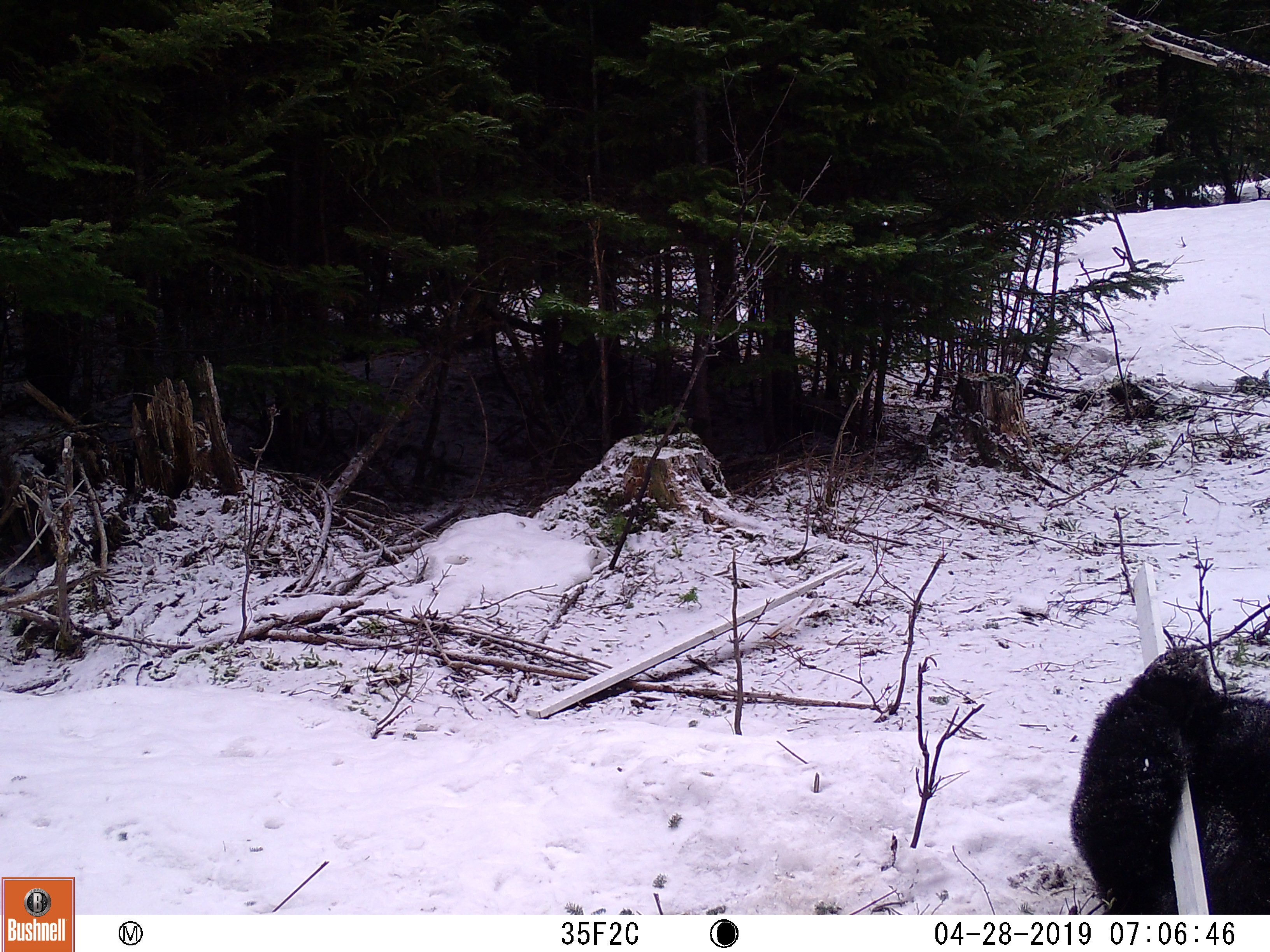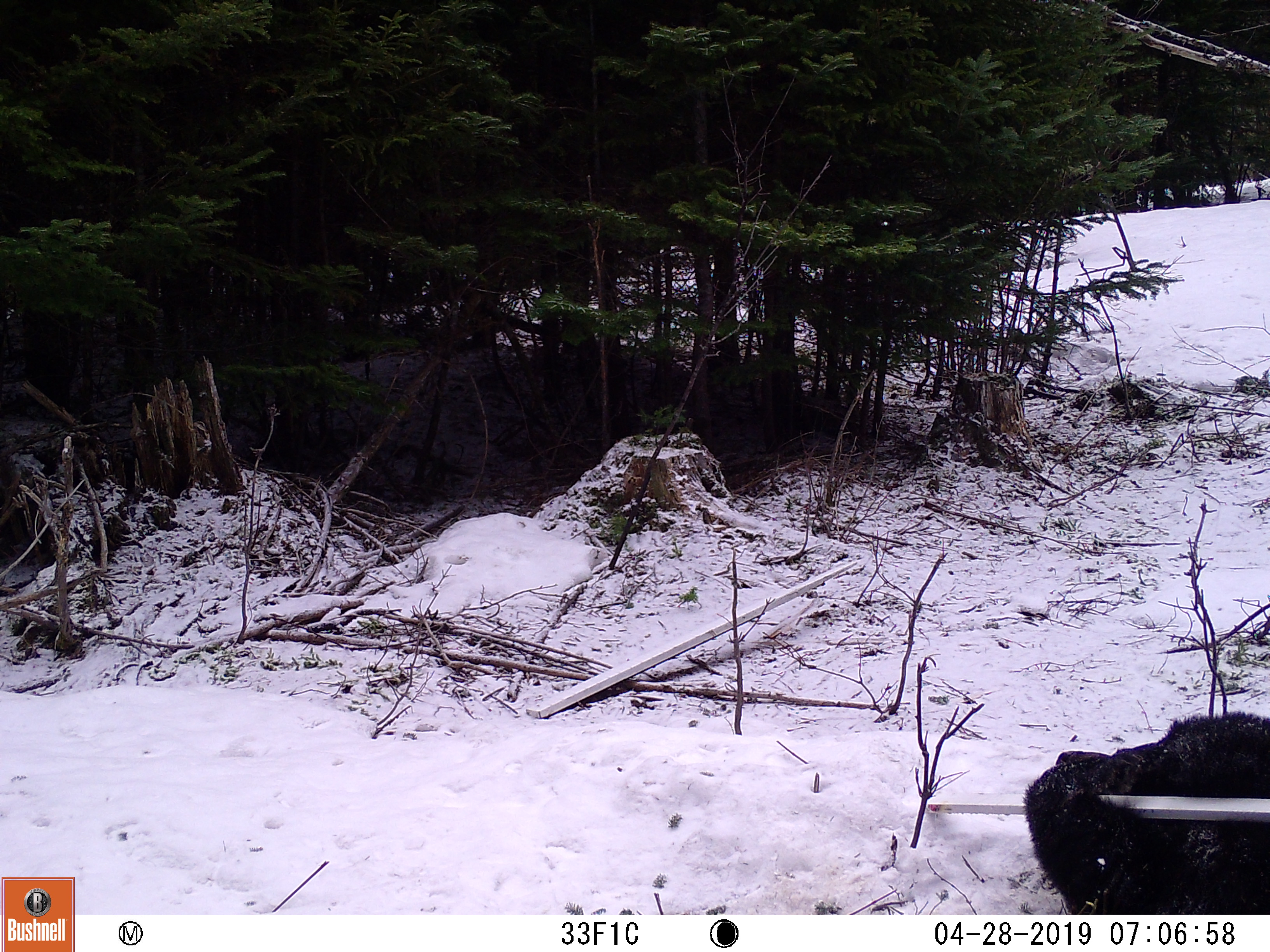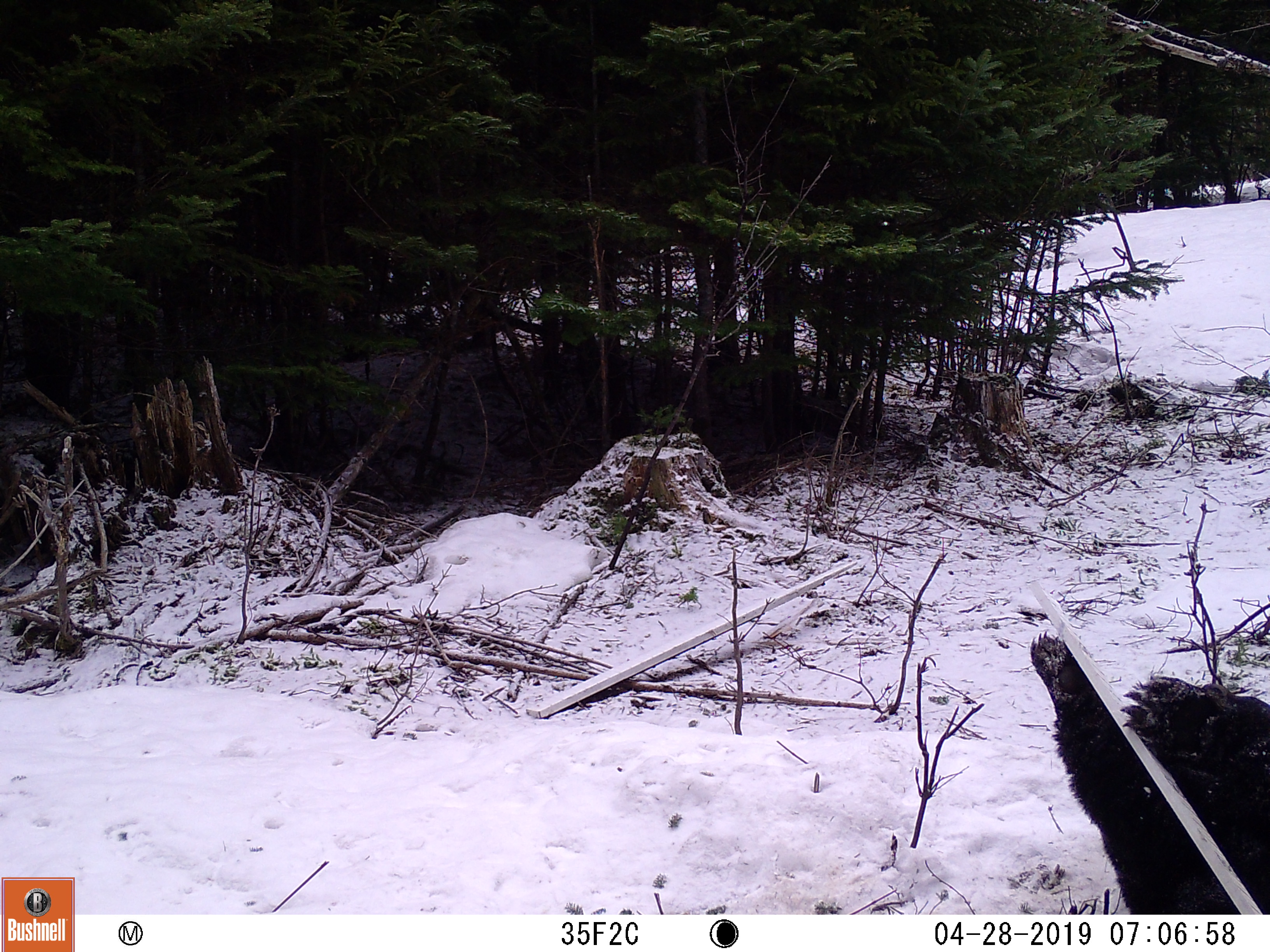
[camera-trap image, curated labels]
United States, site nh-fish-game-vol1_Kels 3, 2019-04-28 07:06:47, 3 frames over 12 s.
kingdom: Animalia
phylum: Chordata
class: Mammalia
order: Carnivora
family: Ursidae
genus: Ursus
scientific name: Ursus americanus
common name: black bear